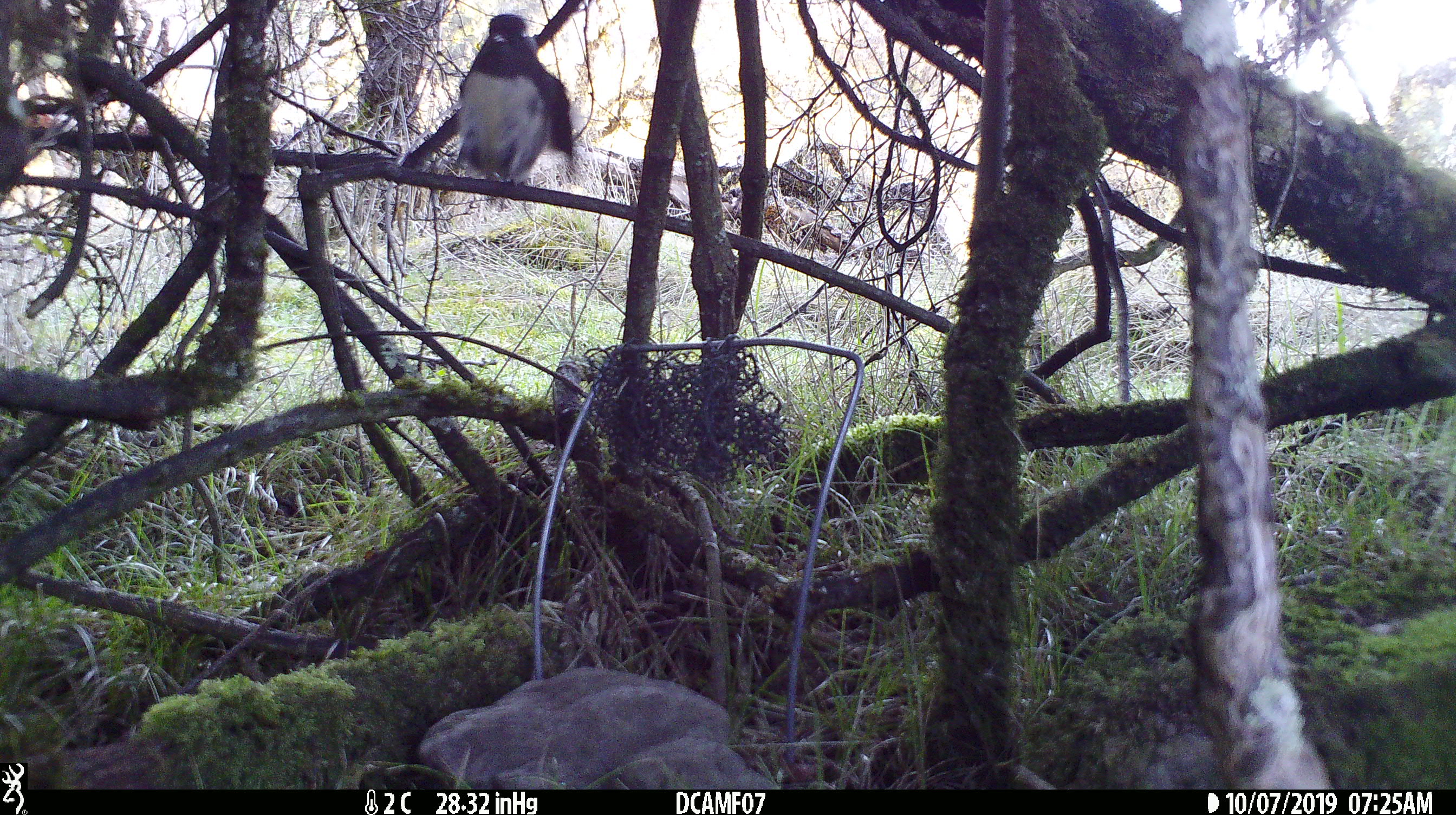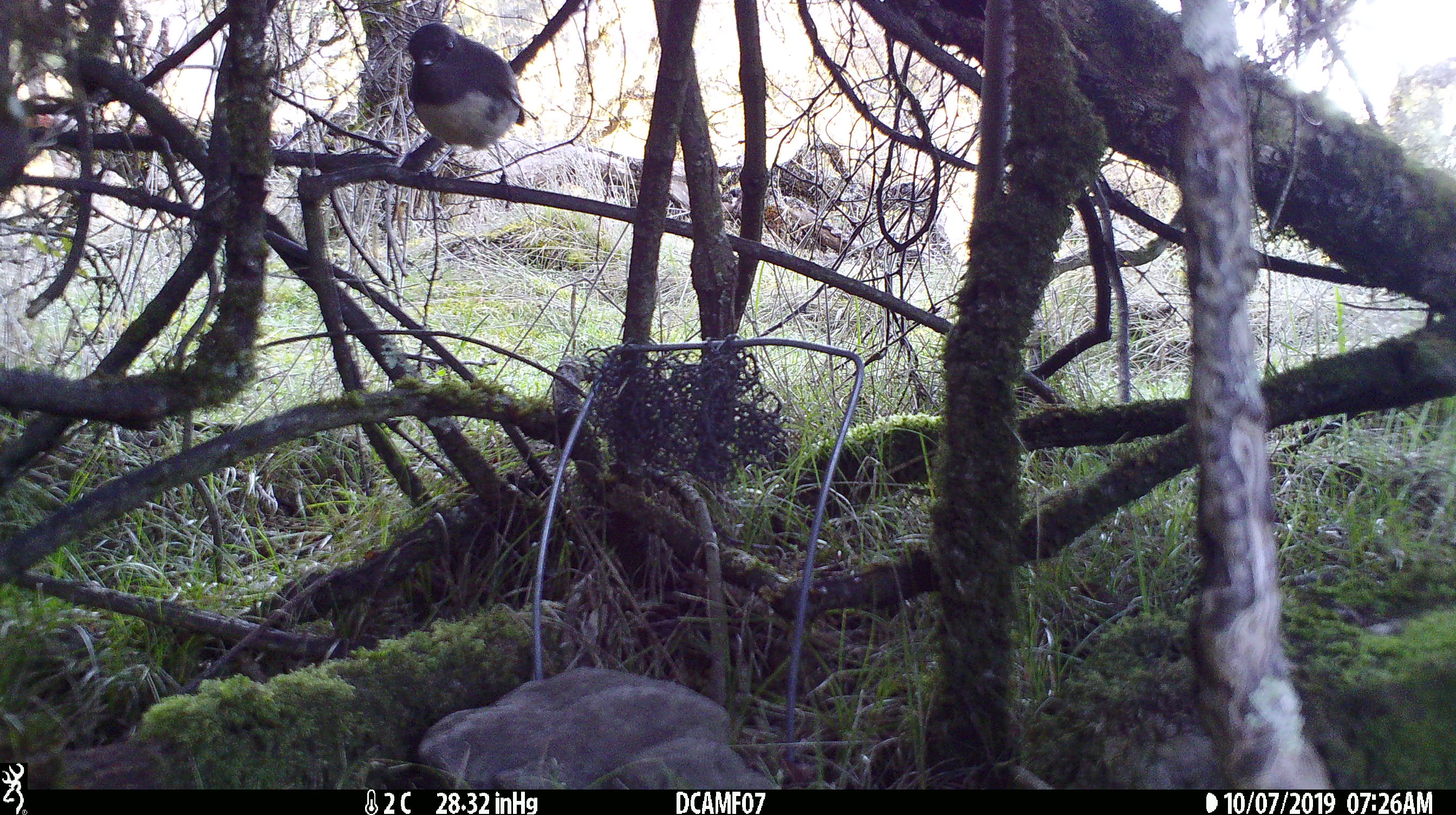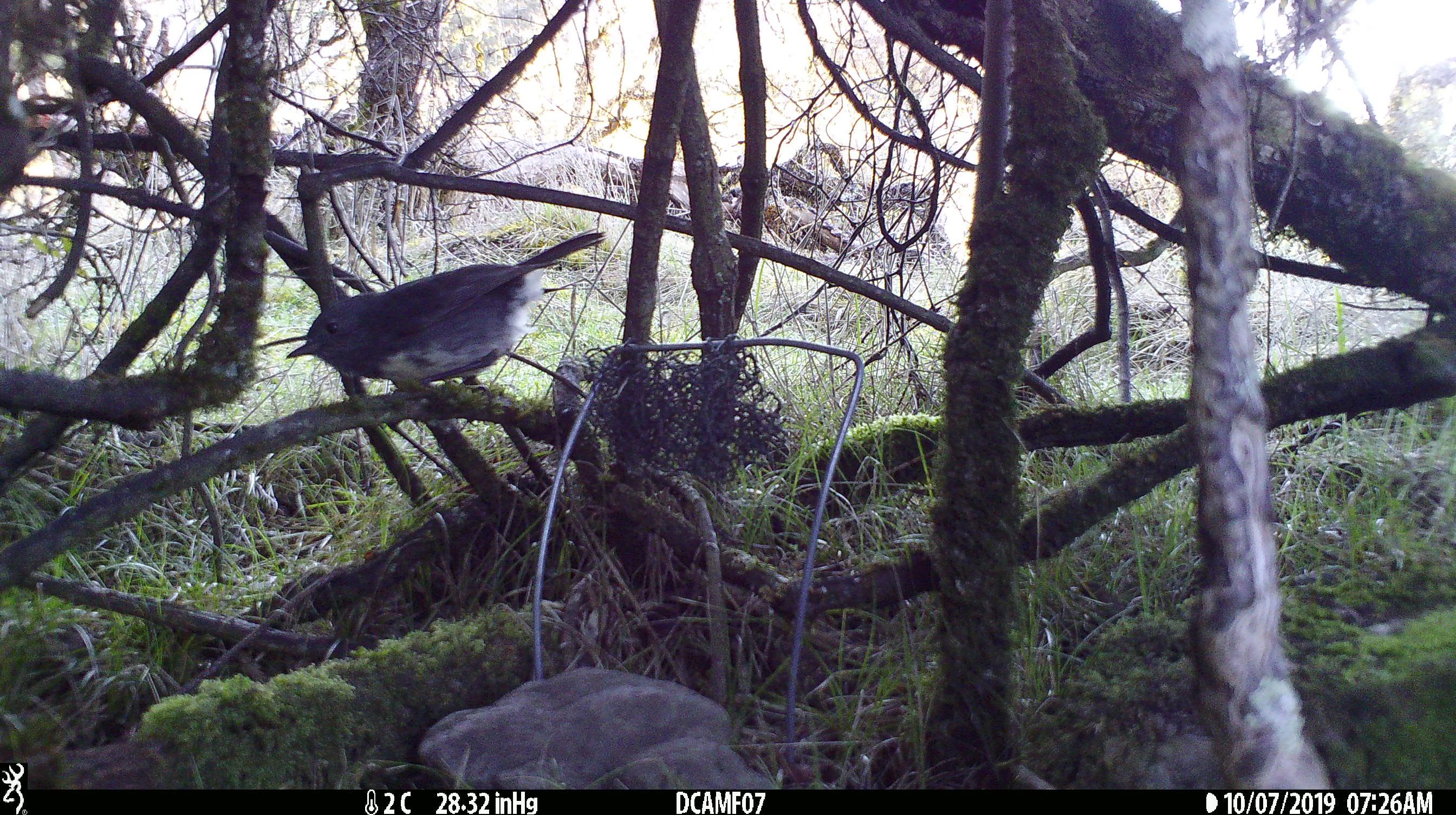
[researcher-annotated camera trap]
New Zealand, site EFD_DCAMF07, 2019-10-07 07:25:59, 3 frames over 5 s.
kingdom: Animalia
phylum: Chordata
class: Aves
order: Passeriformes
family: Petroicidae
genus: Petroica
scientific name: Petroica australis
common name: new zealand robin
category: robin